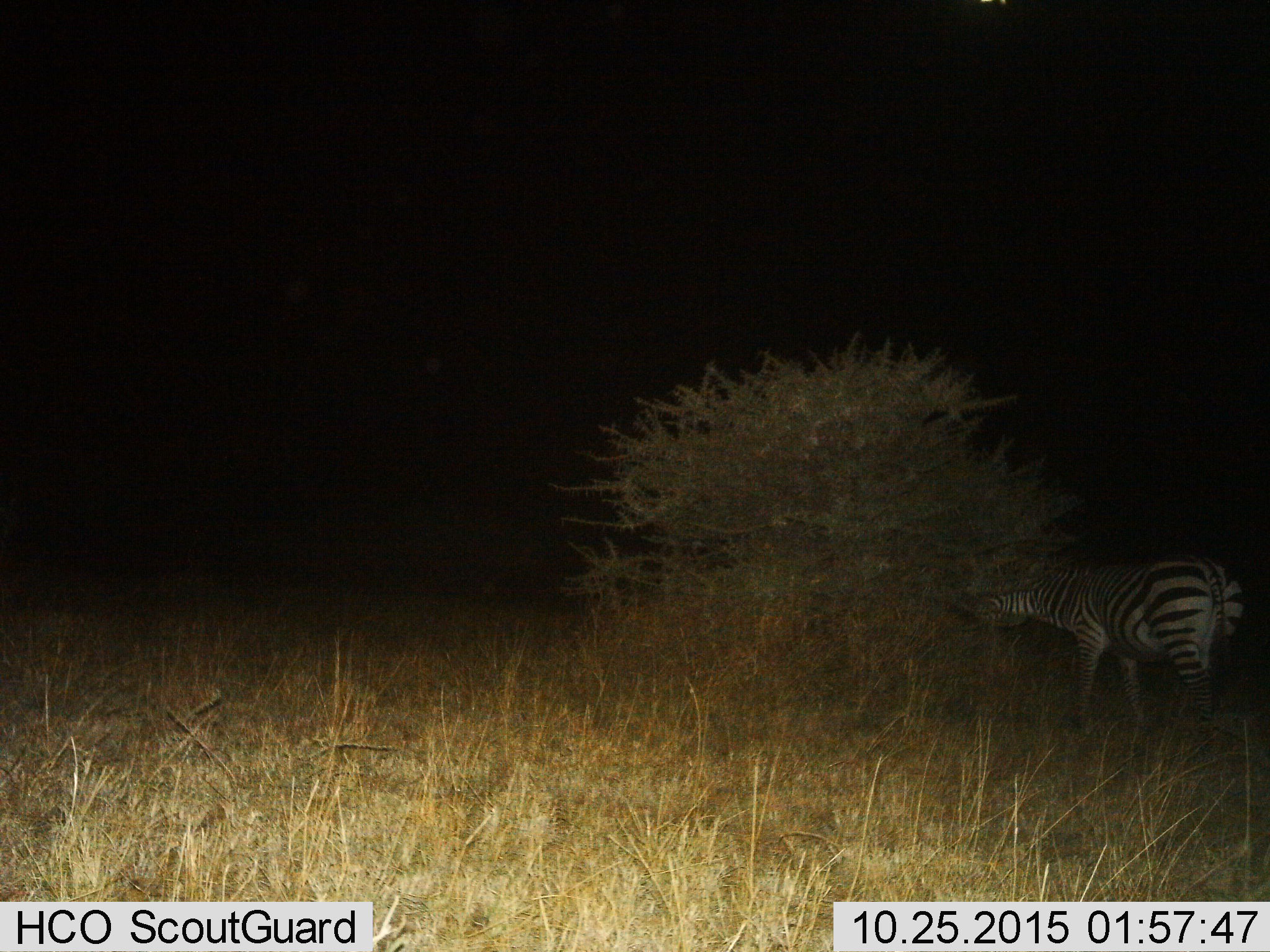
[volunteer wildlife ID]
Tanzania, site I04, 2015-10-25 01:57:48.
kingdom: Animalia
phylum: Chordata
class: Mammalia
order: Perissodactyla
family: Equidae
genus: Equus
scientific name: Equus quagga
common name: plains zebra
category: zebra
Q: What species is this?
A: Zebra (plains zebra) (Equus quagga).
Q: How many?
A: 1.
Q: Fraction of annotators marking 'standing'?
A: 40%.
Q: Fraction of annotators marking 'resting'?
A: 0%.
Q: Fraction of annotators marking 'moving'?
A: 10%.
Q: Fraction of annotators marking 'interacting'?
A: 10%.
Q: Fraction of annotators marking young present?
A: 0%.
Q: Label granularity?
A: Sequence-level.